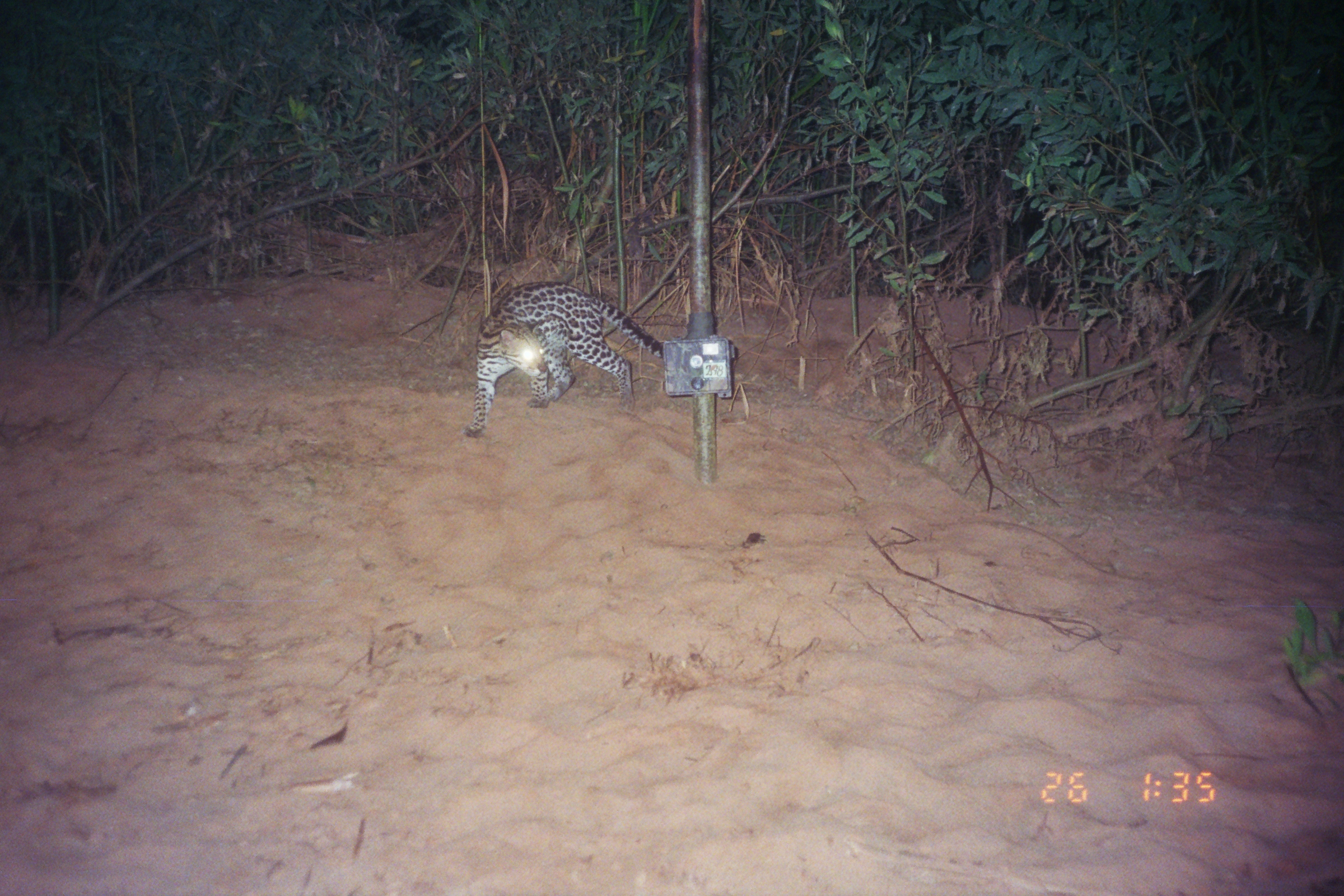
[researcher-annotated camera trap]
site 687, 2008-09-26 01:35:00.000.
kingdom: Animalia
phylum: Chordata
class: Mammalia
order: Carnivora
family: Felidae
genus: Leopardus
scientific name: Leopardus pardalis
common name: ocelot